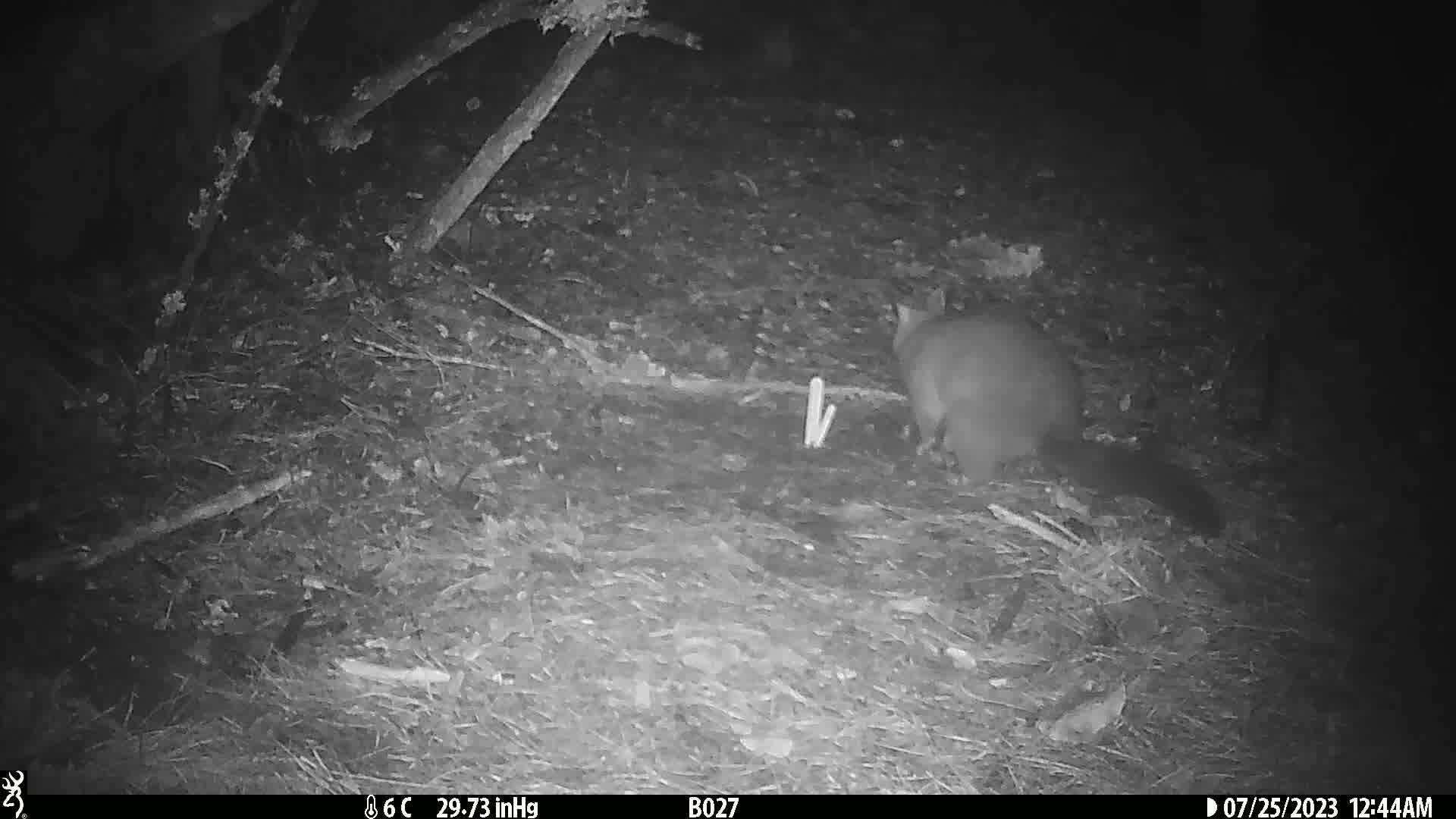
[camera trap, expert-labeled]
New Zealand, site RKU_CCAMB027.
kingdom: Animalia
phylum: Chordata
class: Mammalia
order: Diprotodontia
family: Phalangeridae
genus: Trichosurus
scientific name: Trichosurus vulpecula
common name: common brushtail possum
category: possum